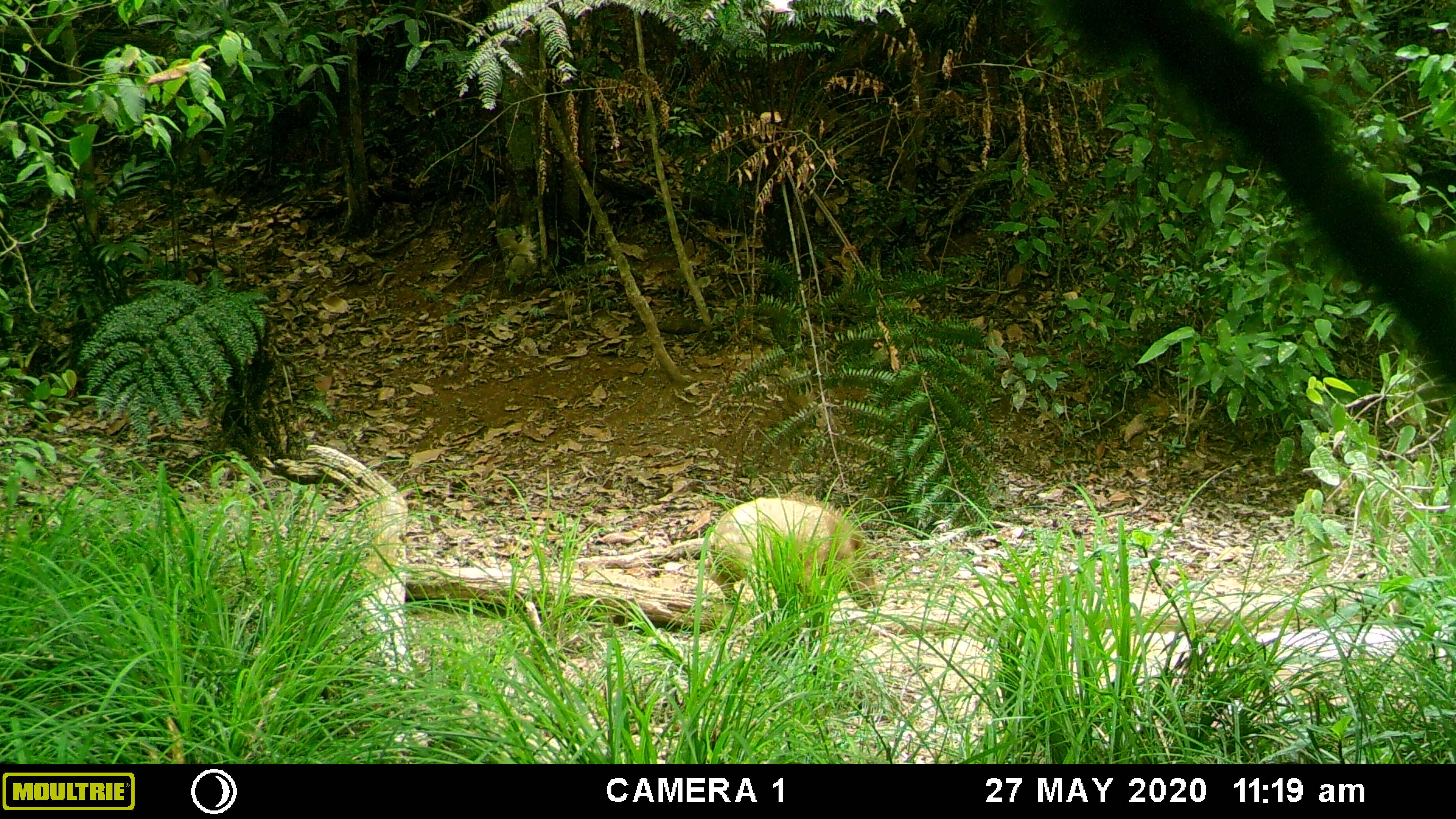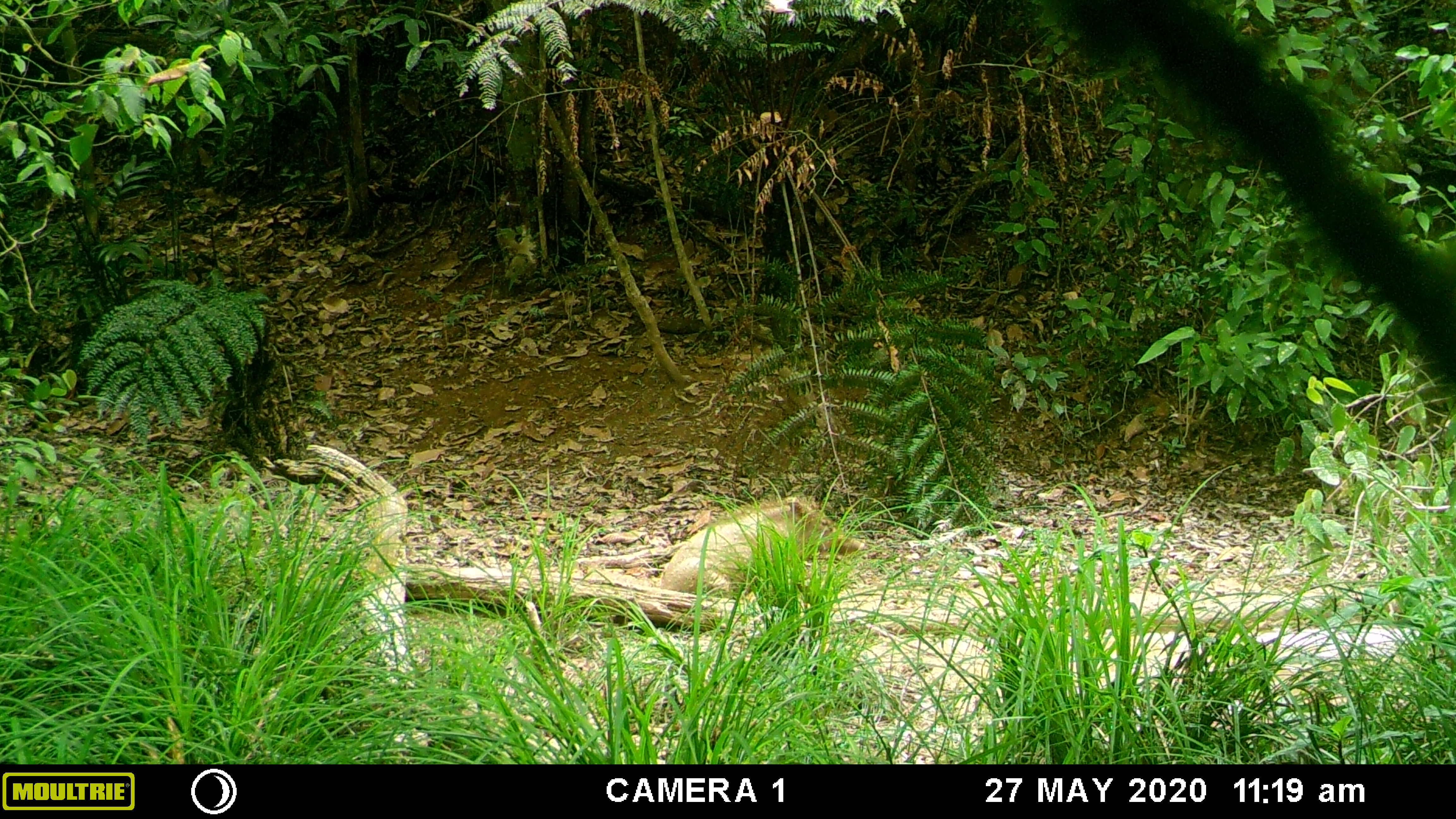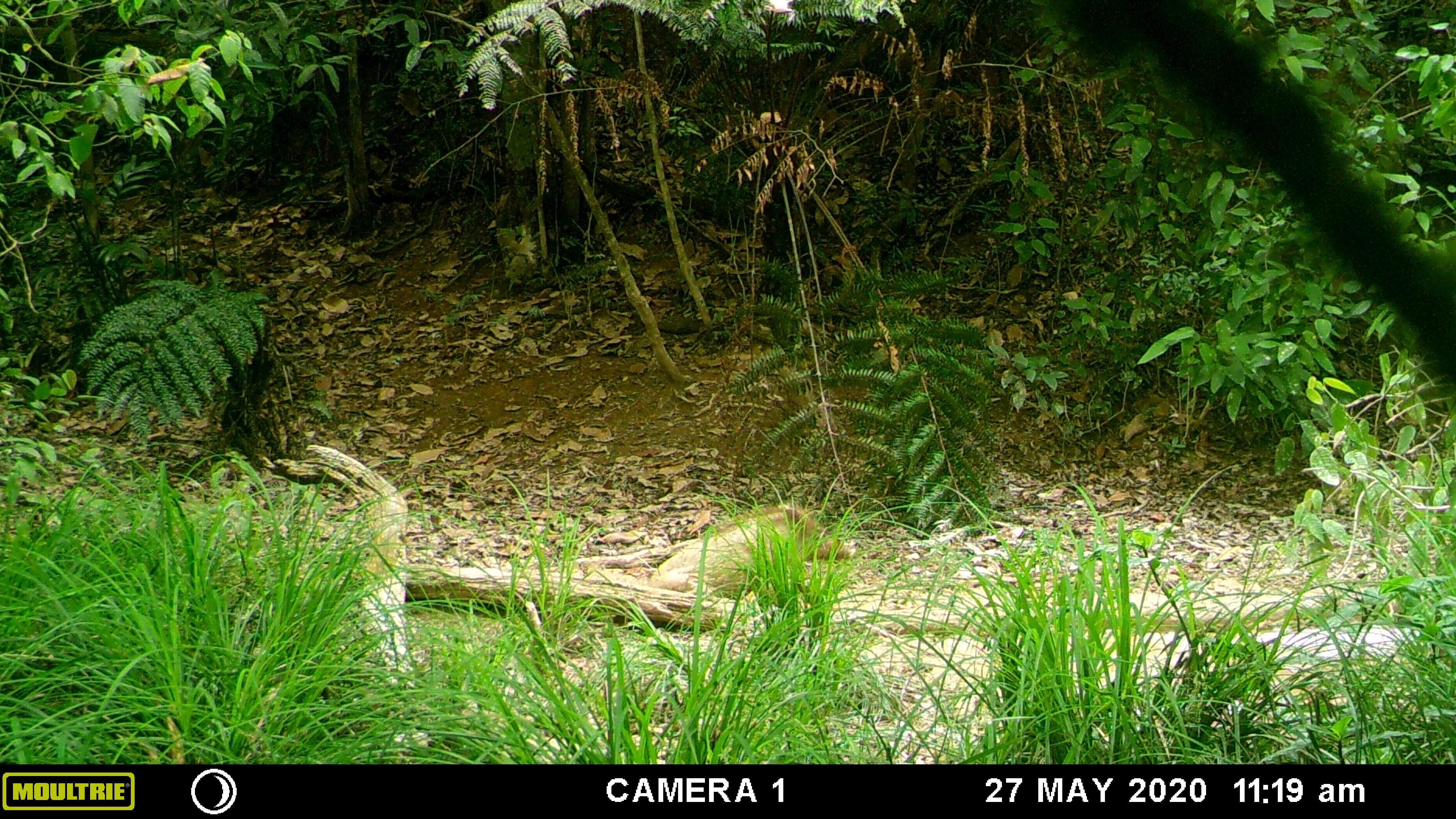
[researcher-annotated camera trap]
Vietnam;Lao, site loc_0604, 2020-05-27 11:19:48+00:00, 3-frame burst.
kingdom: Animalia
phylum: Chordata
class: Mammalia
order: Artiodactyla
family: Suidae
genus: Sus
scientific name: Sus scrofa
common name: eurasian wild pig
Eurasian wild pig (Sus scrofa). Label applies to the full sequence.